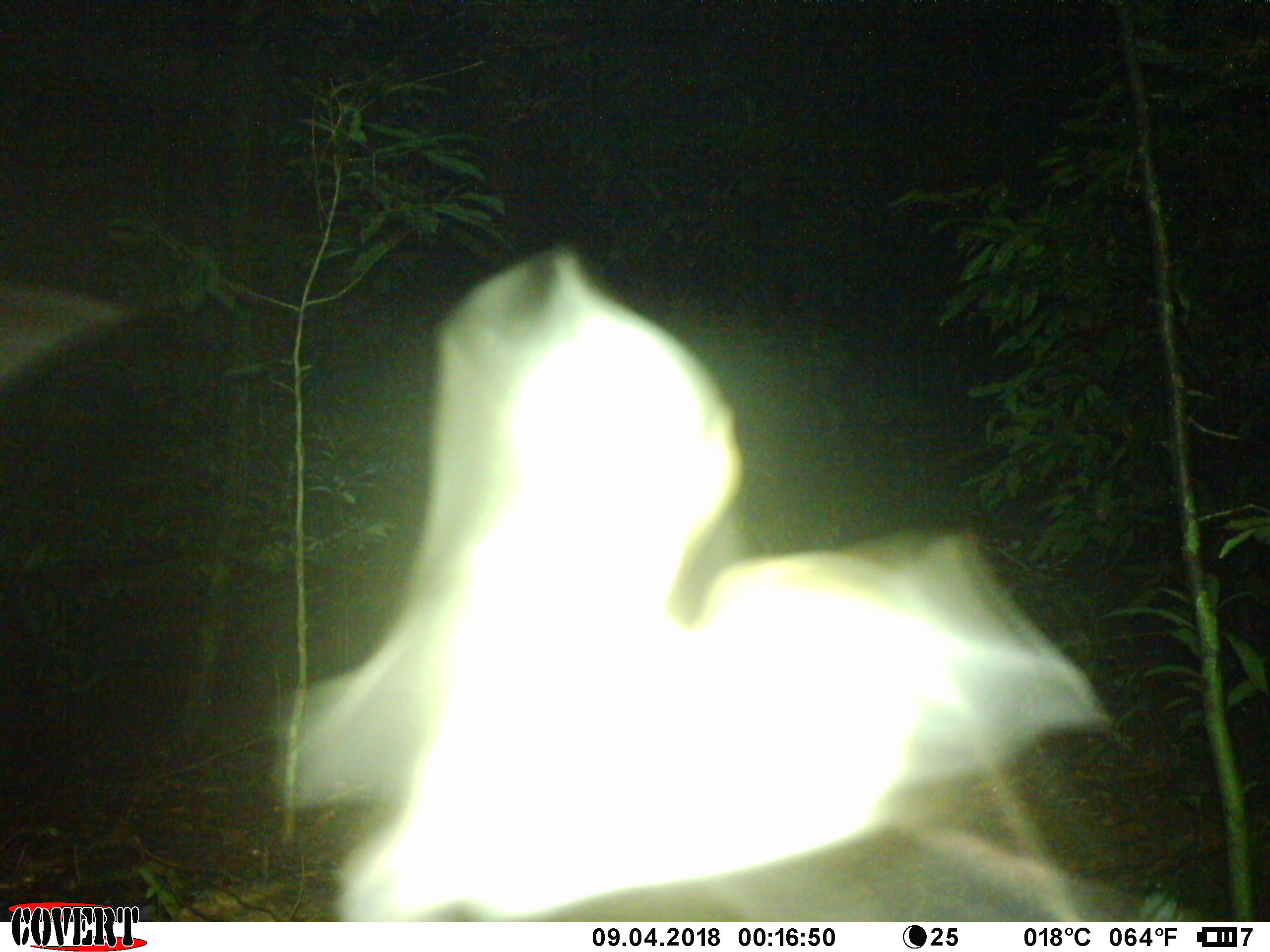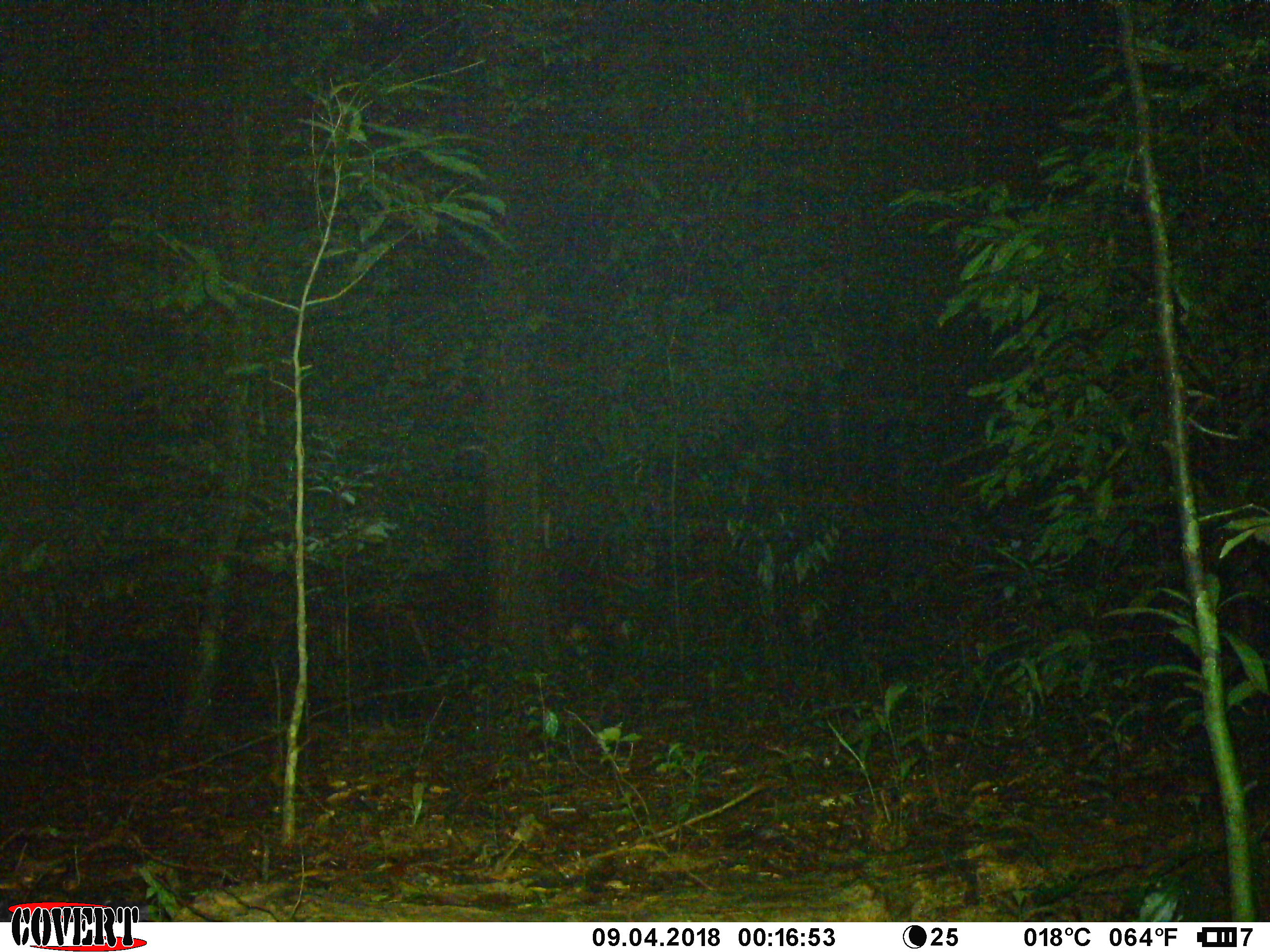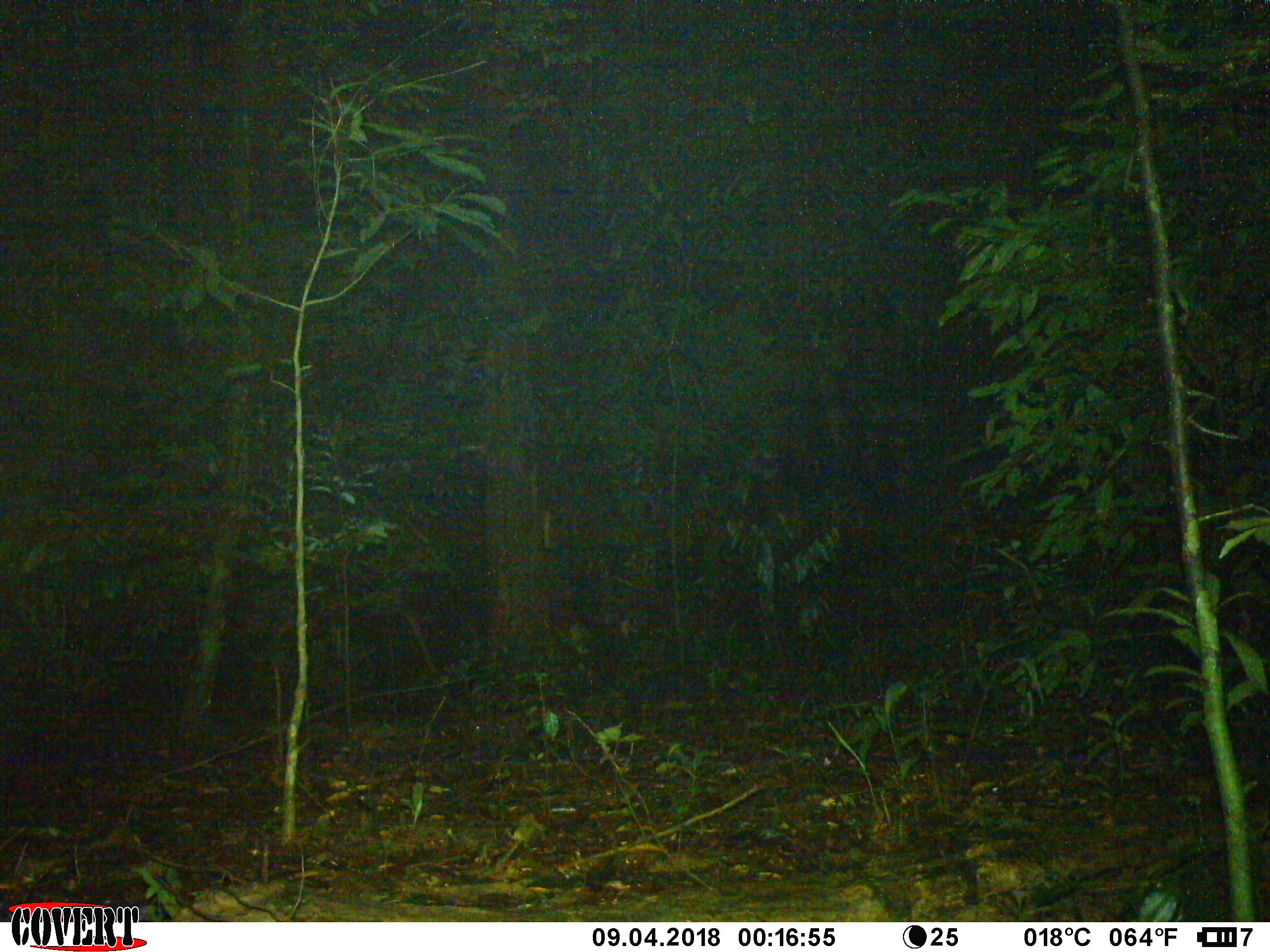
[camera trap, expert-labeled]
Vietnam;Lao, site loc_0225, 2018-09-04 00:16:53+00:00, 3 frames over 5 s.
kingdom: Animalia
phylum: Arthropoda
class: Insecta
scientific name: Insecta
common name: insect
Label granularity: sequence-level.